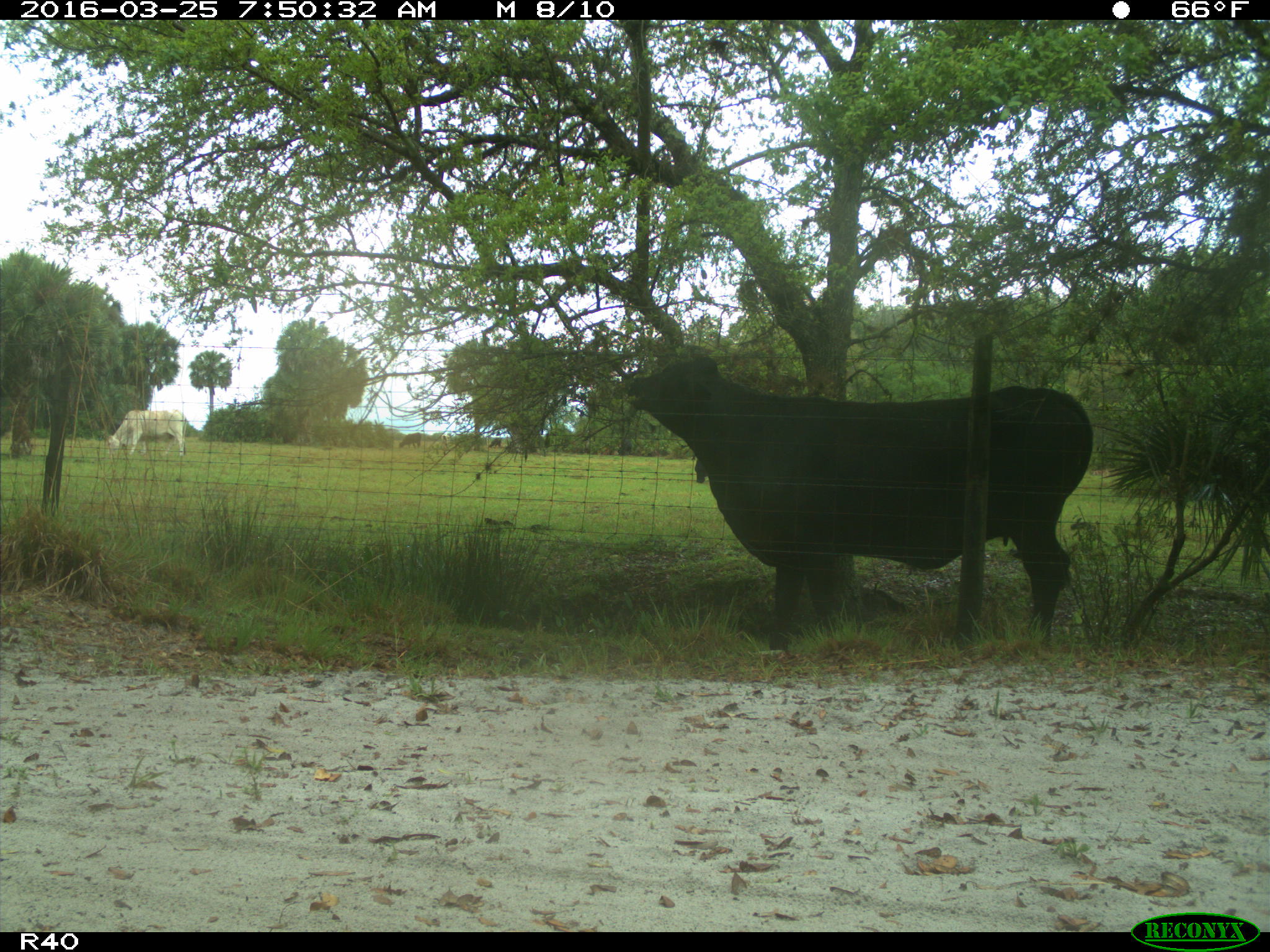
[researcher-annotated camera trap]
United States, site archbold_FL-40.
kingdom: Animalia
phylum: Chordata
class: Mammalia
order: Artiodactyla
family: Bovidae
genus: Bos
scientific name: Bos taurus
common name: domestic cow